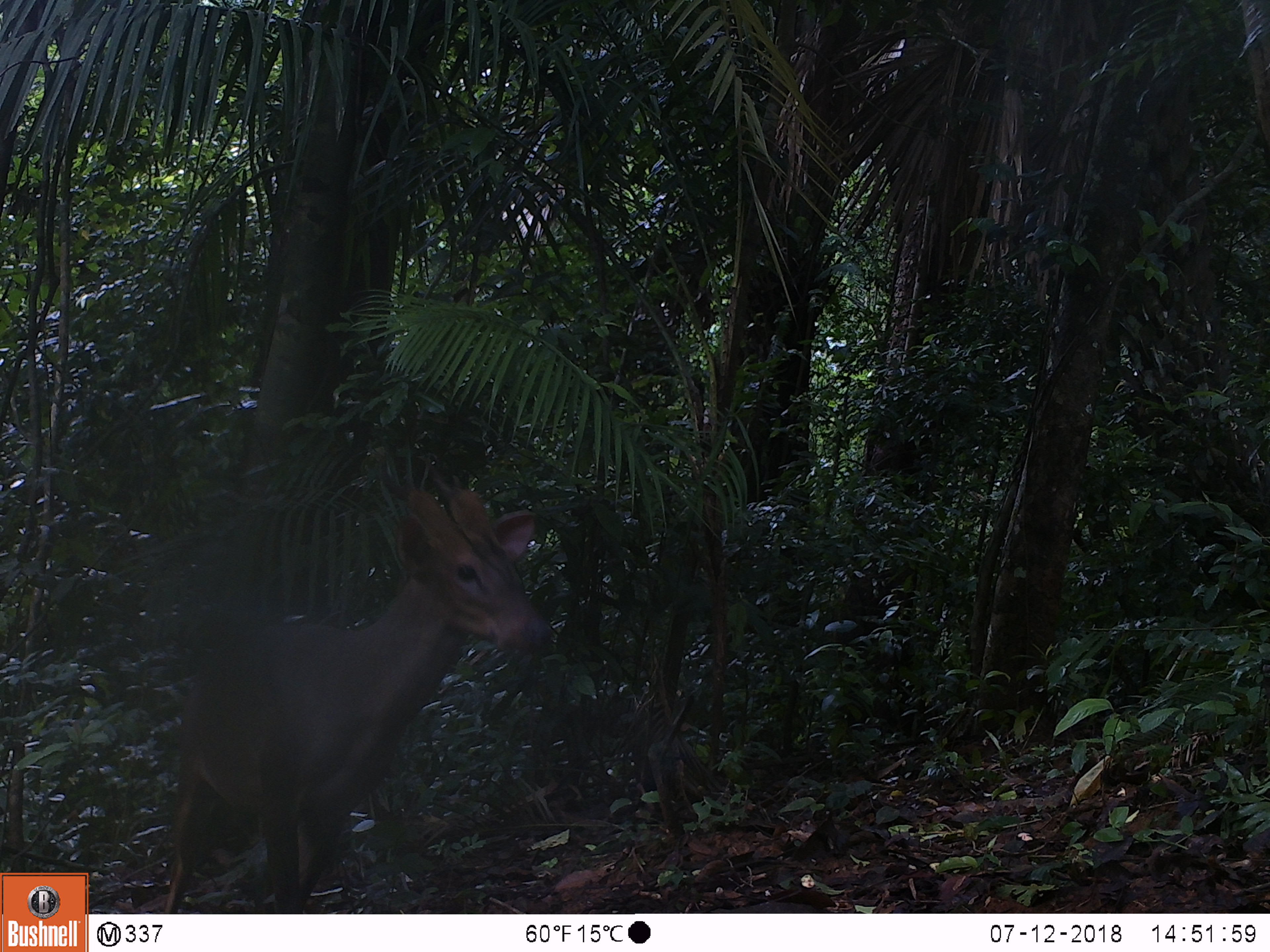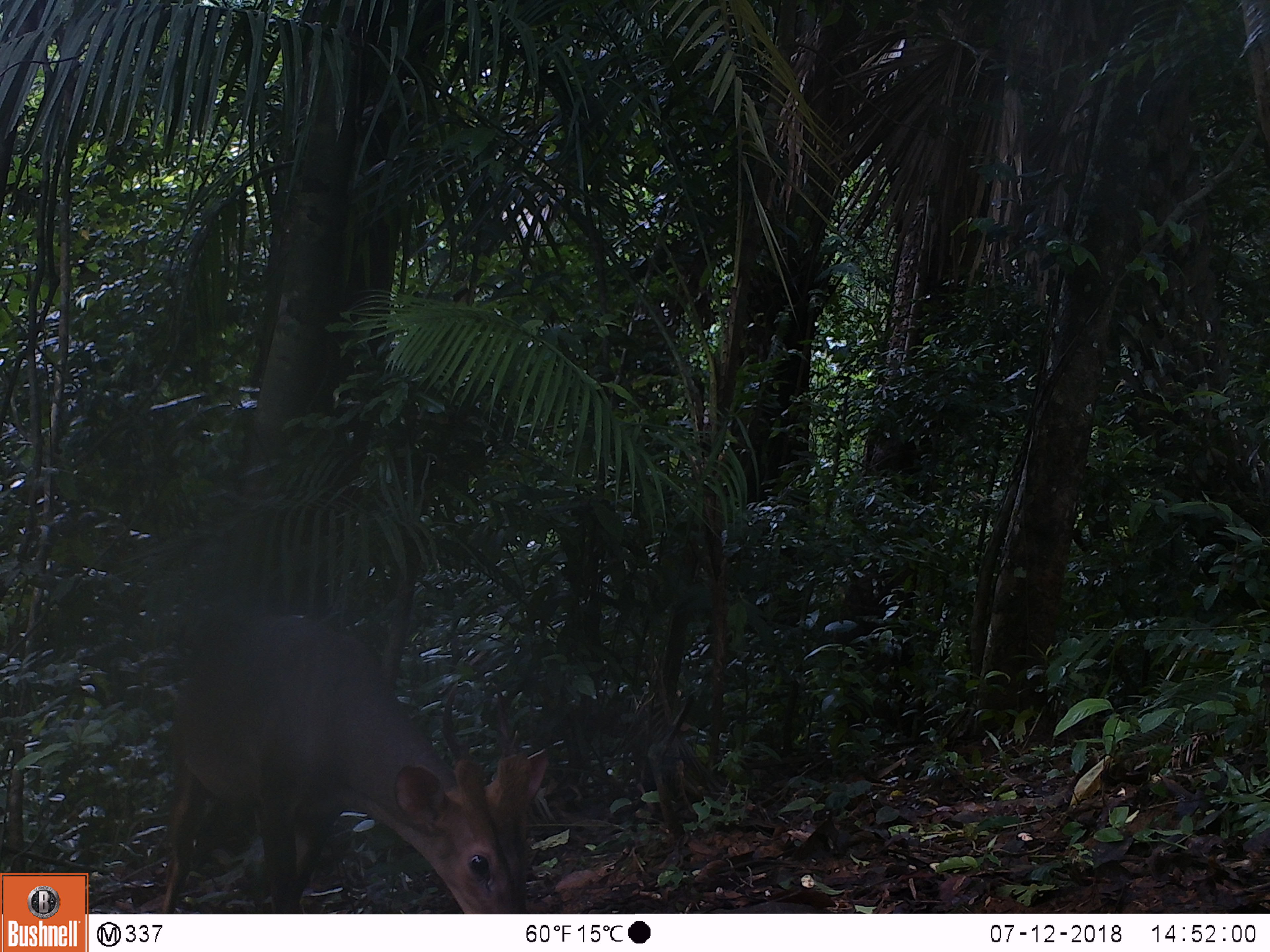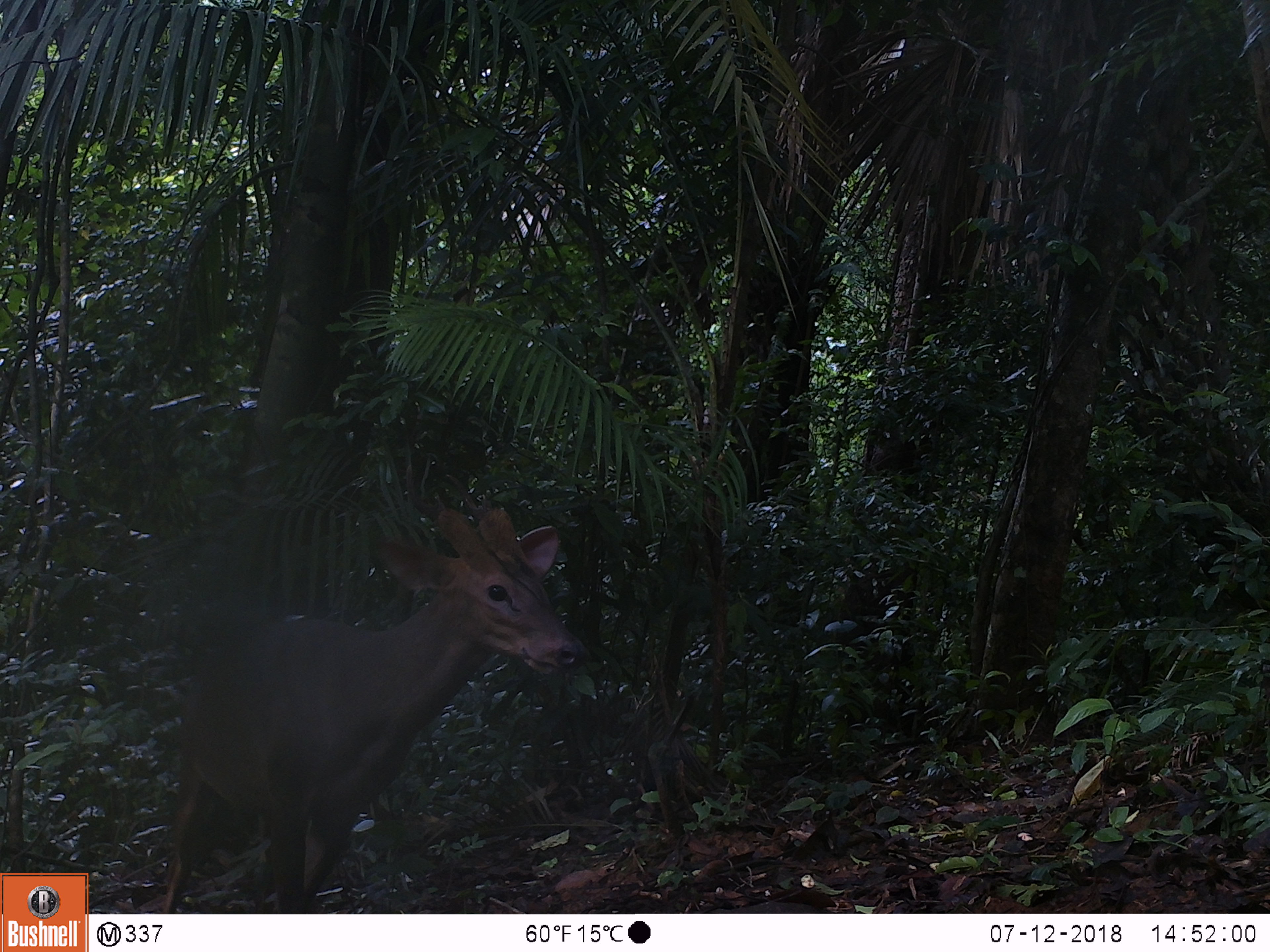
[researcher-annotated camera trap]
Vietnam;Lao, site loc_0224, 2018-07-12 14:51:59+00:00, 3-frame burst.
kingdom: Animalia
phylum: Chordata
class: Mammalia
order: Artiodactyla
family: Cervidae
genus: Muntiacus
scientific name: Muntiacus vuquangensis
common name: large-antlered muntjac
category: large antlered muntjac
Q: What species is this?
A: Large antlered muntjac (large-antlered muntjac) (Muntiacus vuquangensis).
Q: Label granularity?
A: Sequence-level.